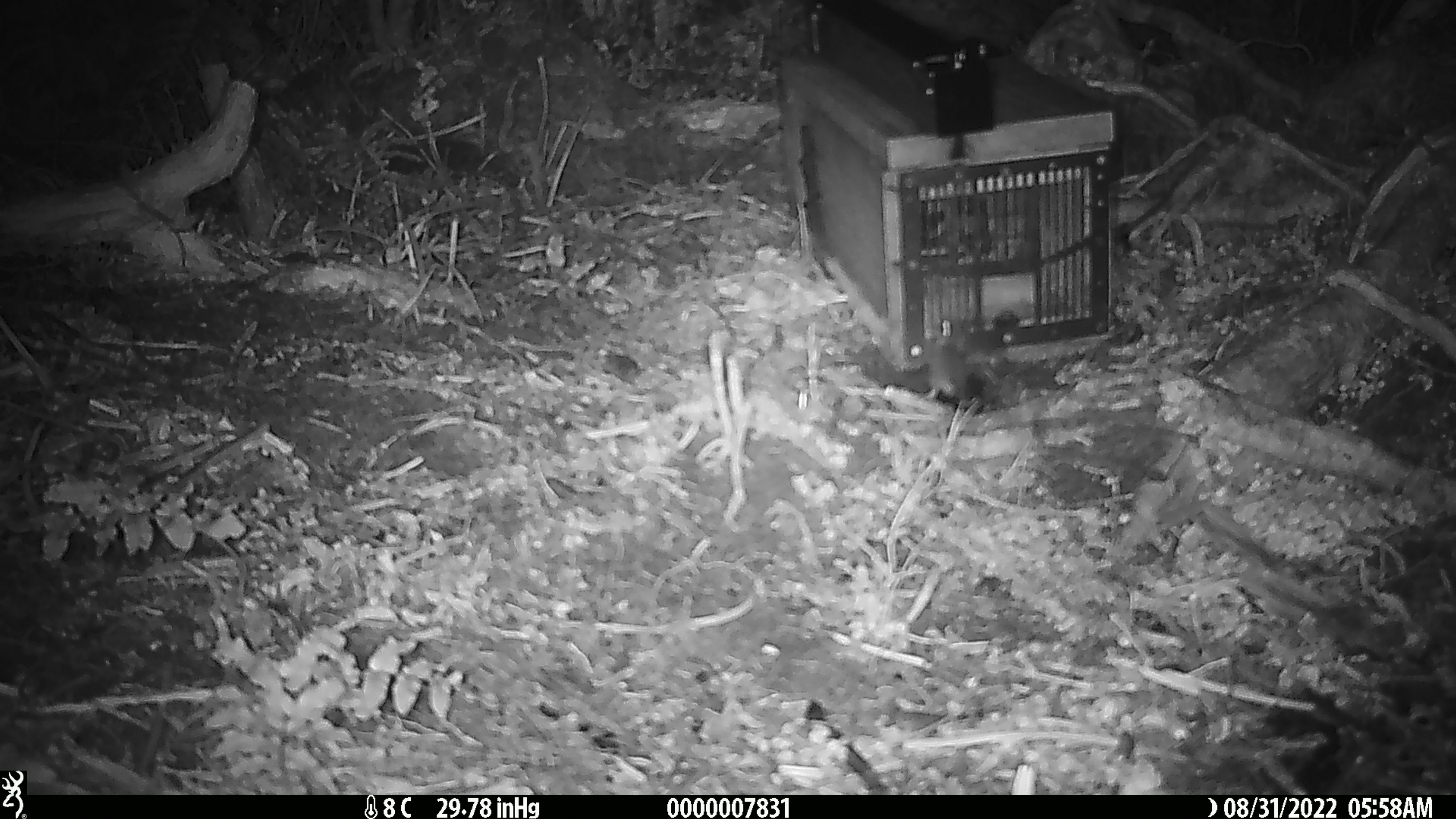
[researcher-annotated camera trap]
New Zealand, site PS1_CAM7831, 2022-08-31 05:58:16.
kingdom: Animalia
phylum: Chordata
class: Mammalia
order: Rodentia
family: Muridae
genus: Mus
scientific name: Mus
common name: mouse